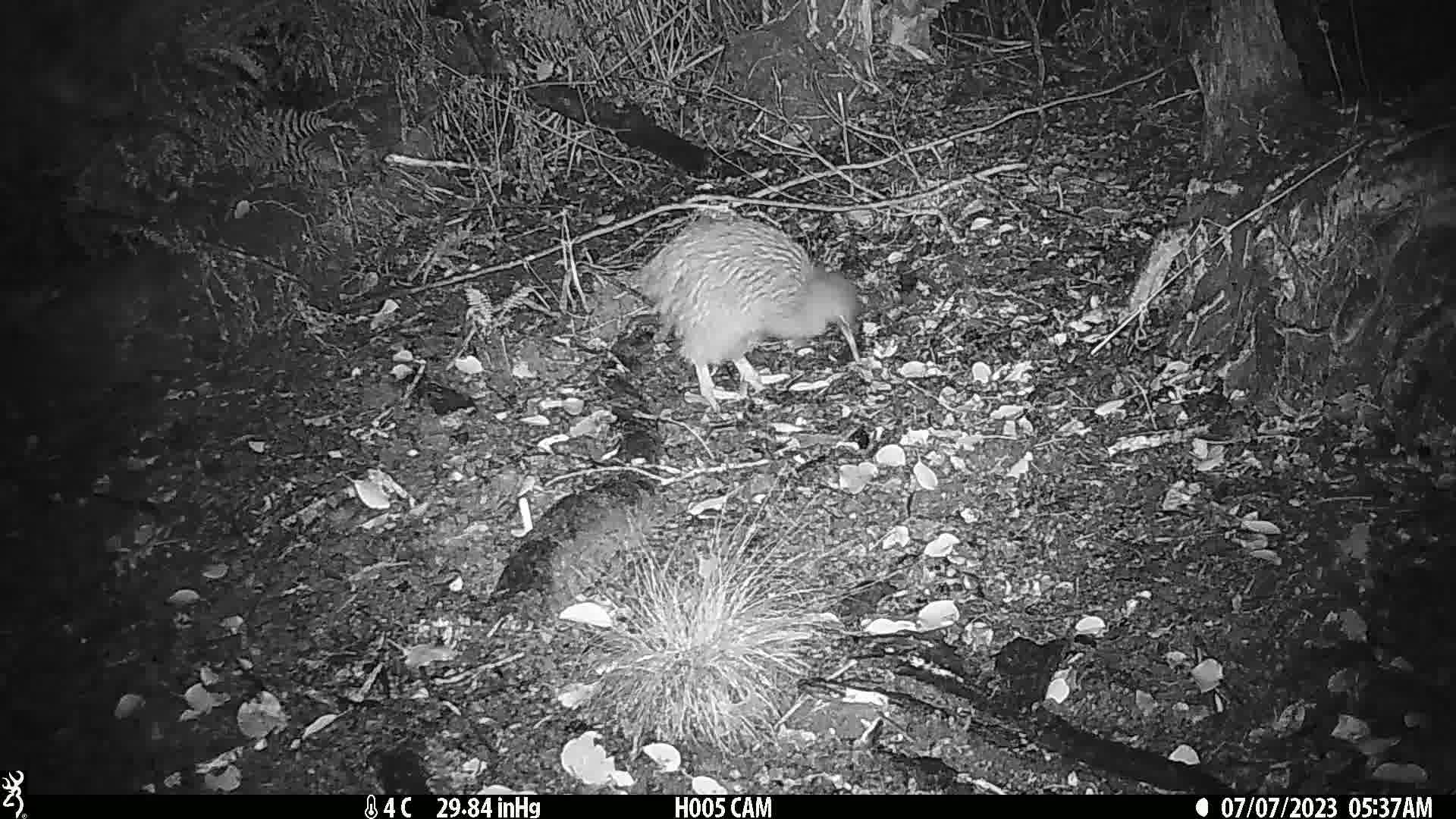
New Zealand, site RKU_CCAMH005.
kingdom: Animalia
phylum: Chordata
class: Aves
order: Apterygiformes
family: Apterygidae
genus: Apteryx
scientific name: Apteryx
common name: kiwi